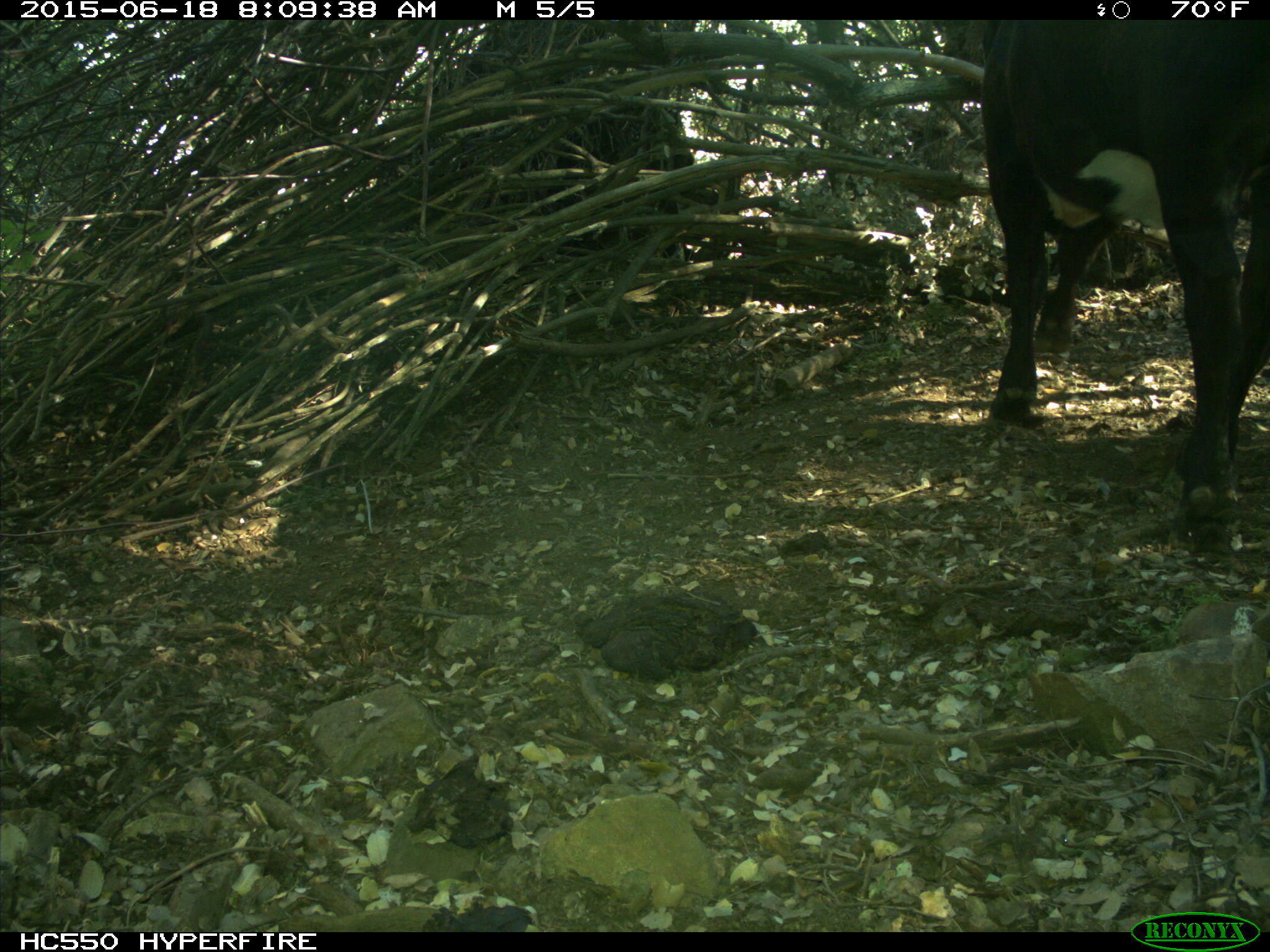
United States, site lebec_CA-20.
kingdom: Animalia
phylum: Chordata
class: Mammalia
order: Artiodactyla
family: Bovidae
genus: Bos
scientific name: Bos taurus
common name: domestic cow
Bos taurus (domestic cow).